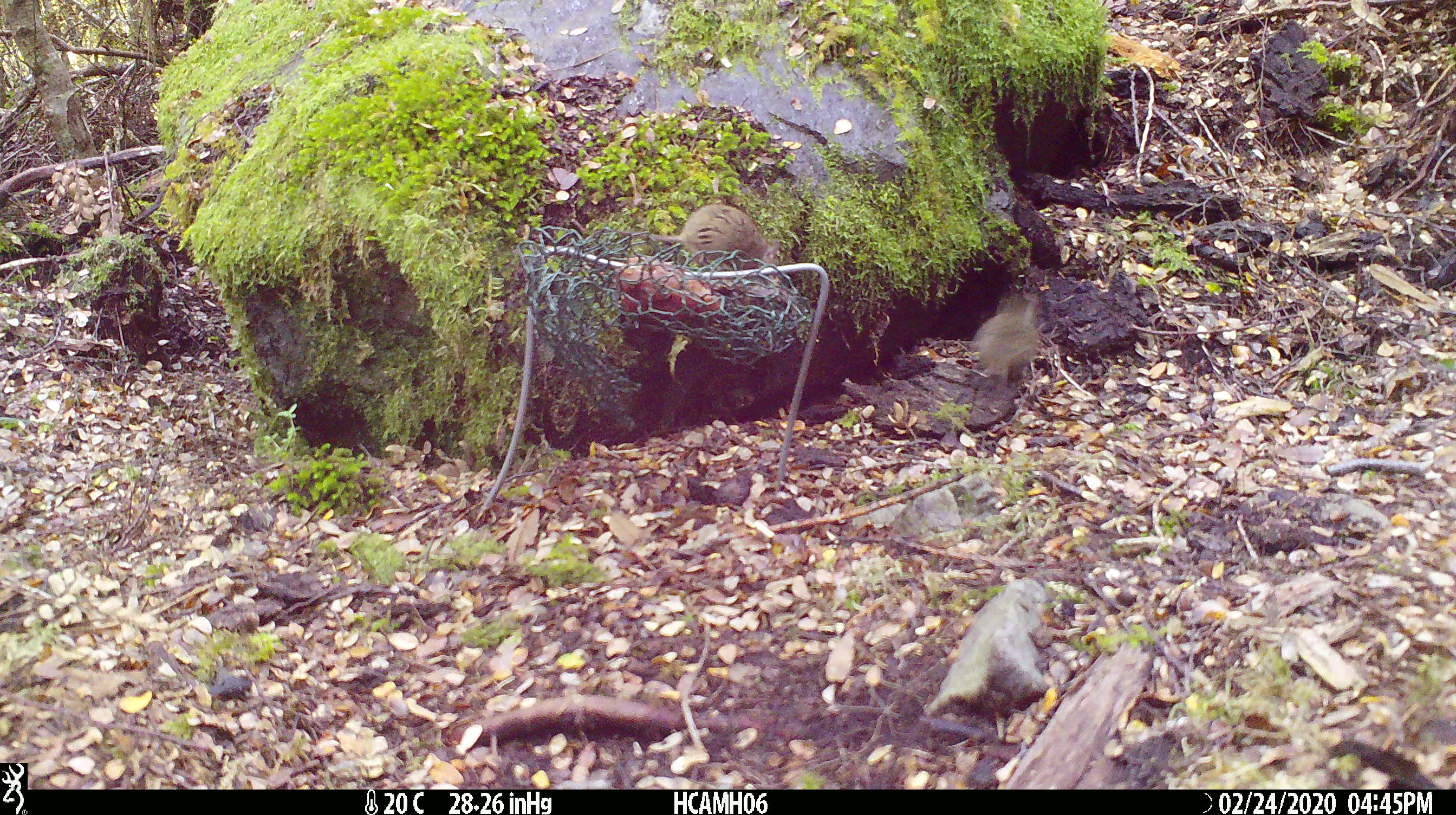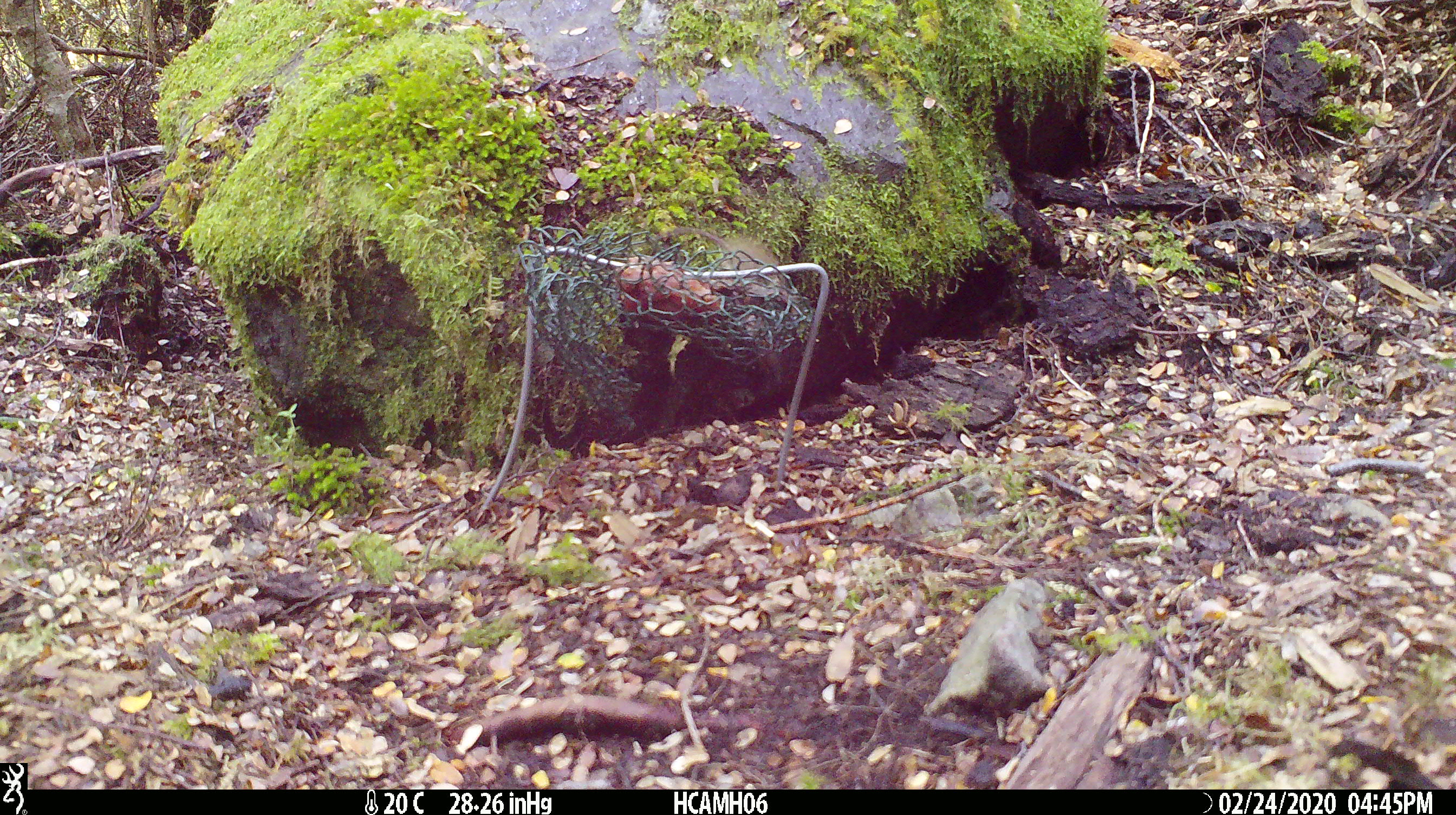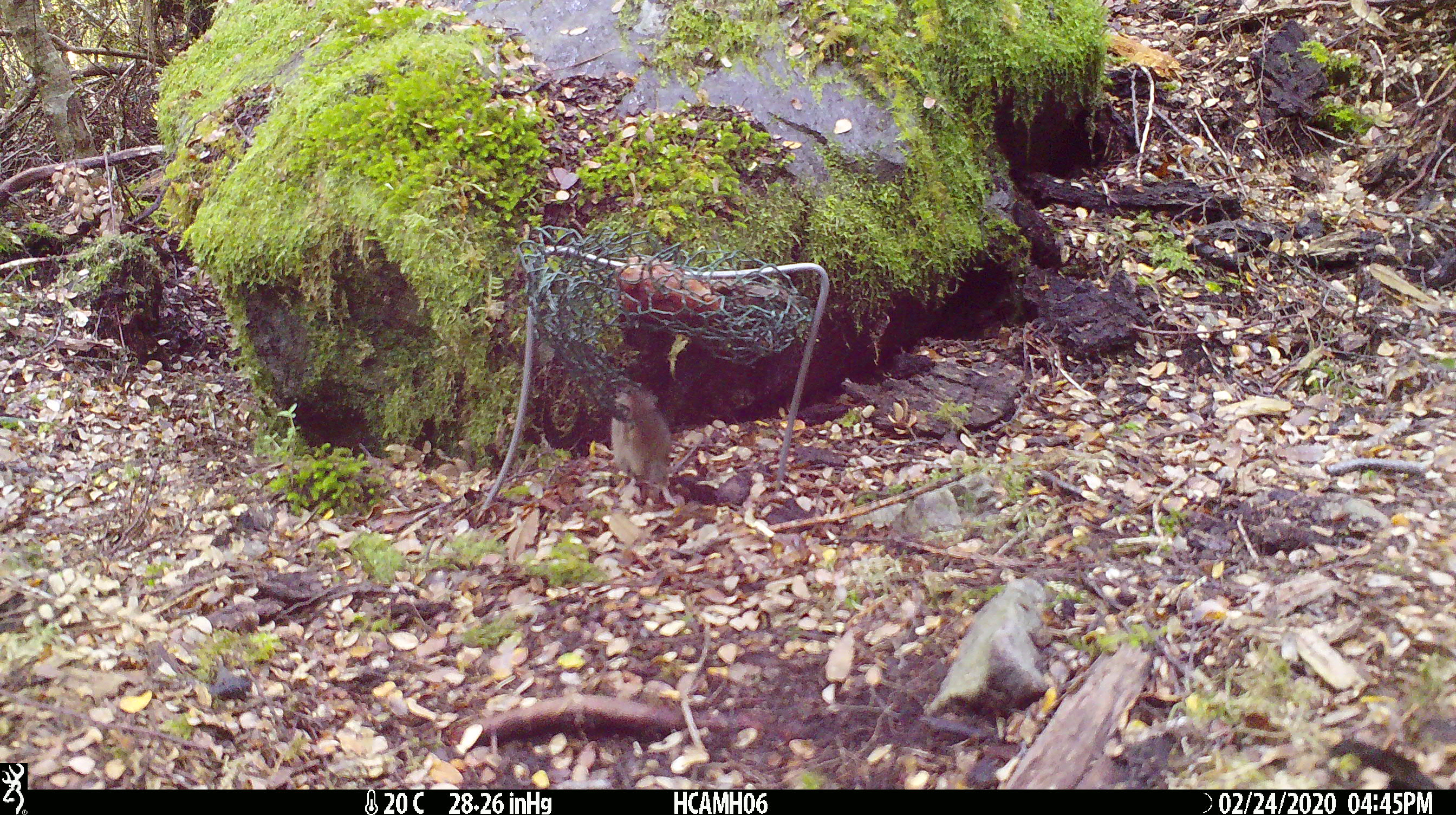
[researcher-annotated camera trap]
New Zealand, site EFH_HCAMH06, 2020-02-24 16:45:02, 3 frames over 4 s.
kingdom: Animalia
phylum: Chordata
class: Mammalia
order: Rodentia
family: Muridae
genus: Mus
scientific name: Mus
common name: mouse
Mouse (Mus).